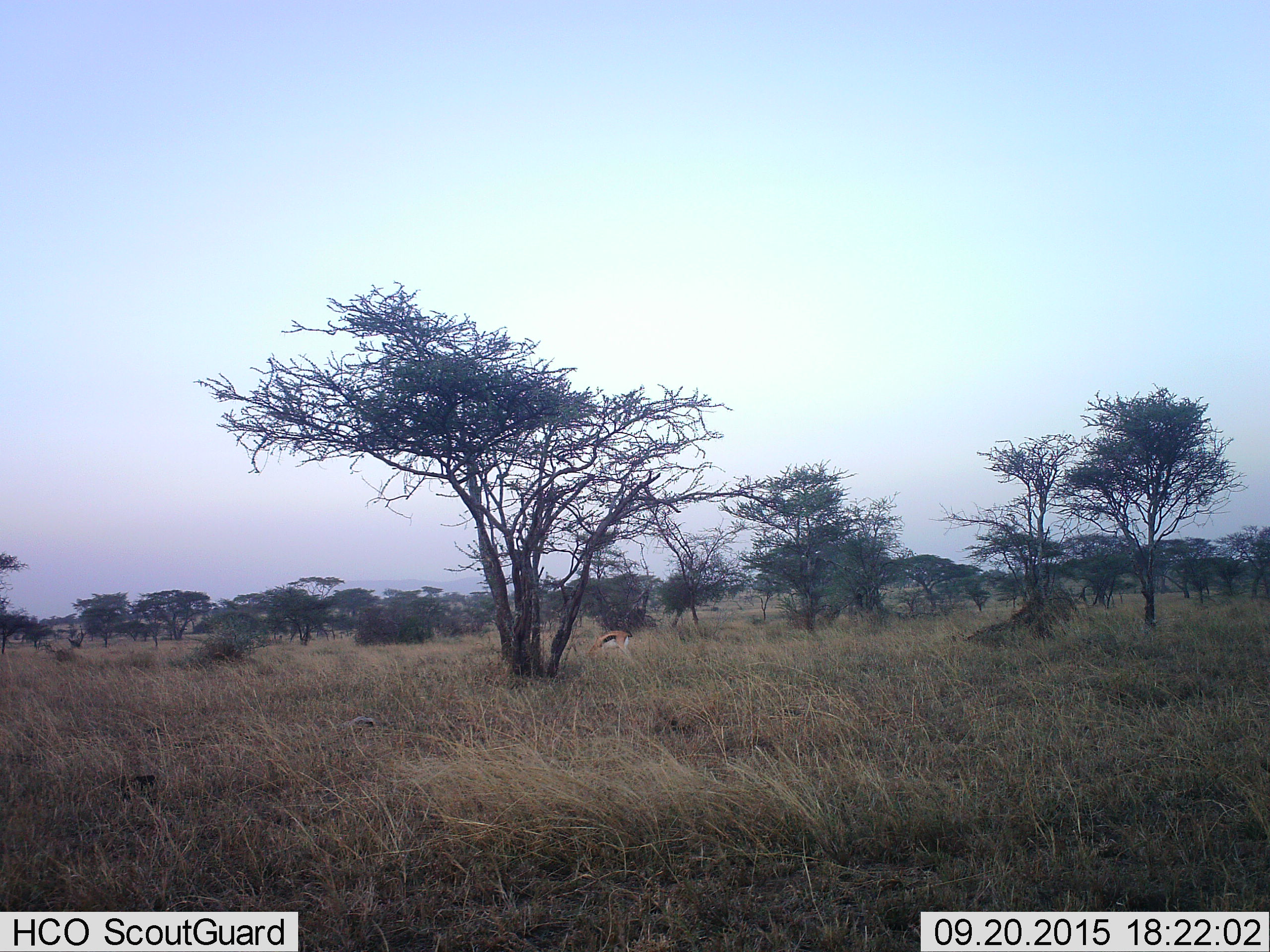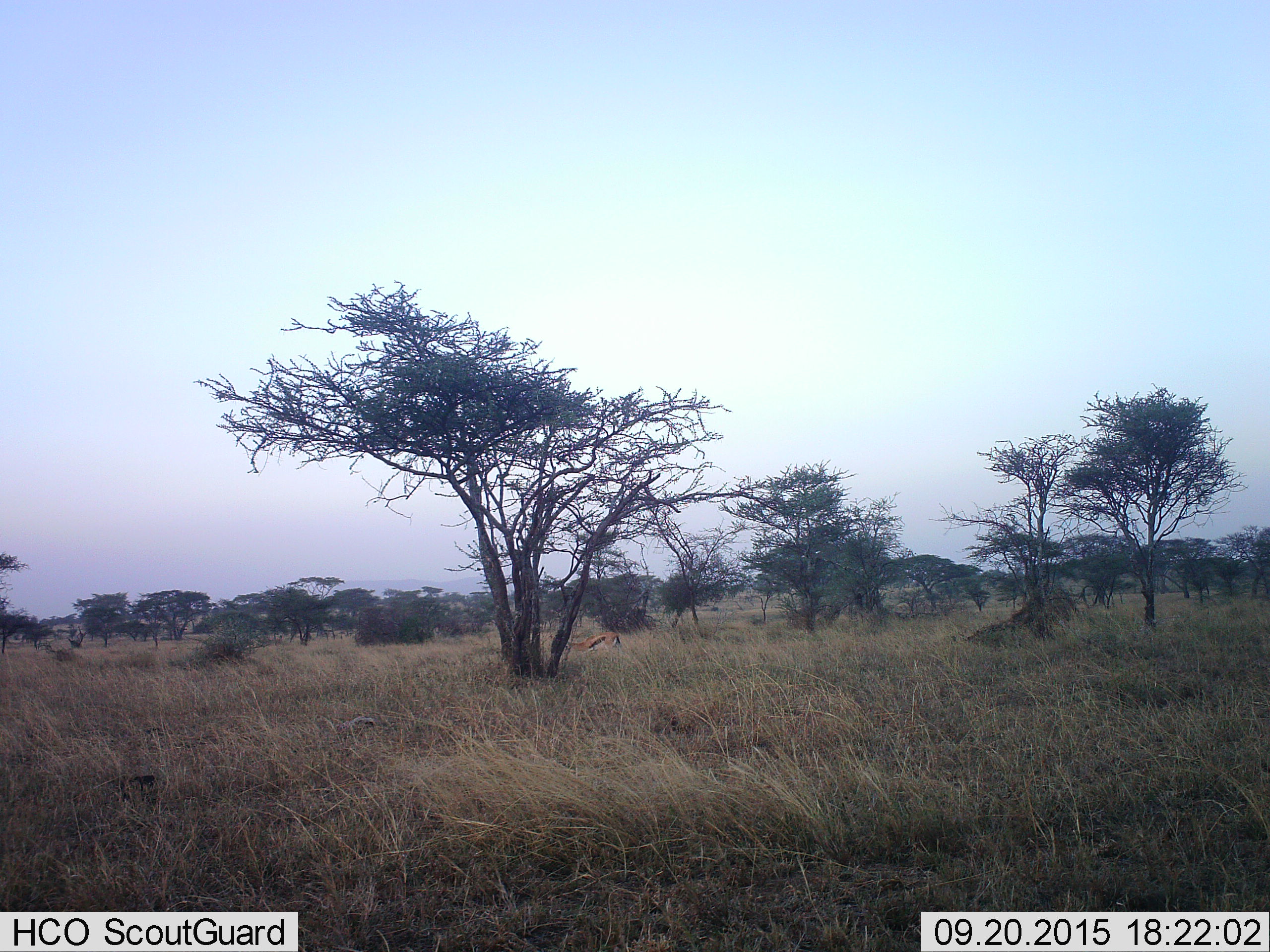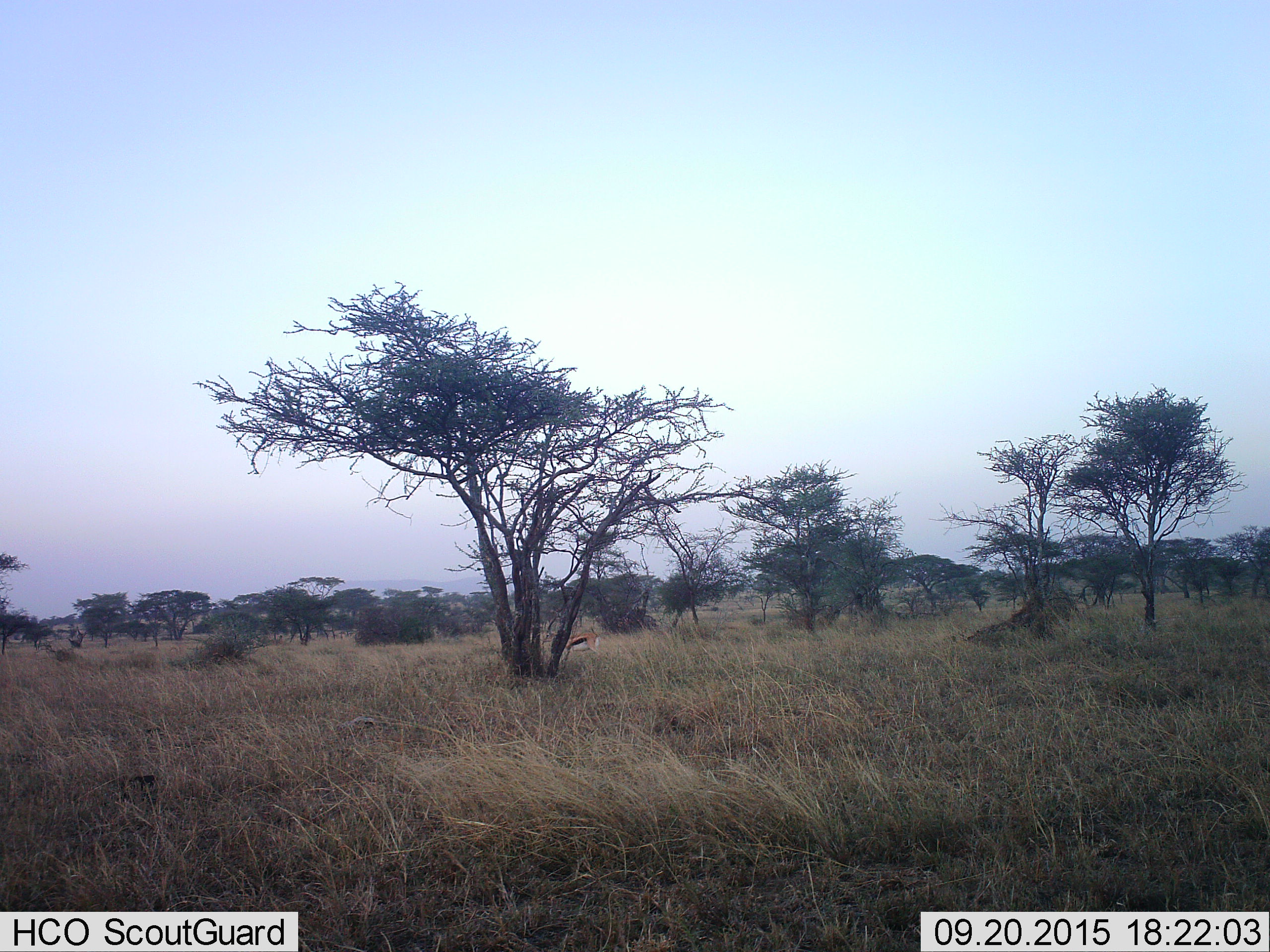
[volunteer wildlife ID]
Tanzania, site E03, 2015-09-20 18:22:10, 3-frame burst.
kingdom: Animalia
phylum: Chordata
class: Mammalia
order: Artiodactyla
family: Bovidae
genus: Eudorcas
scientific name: Eudorcas thomsonii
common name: thomson's gazelle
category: gazellethomsons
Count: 1.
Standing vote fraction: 19%.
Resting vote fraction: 0%.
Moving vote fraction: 44%.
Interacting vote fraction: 0%.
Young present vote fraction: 0%.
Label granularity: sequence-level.